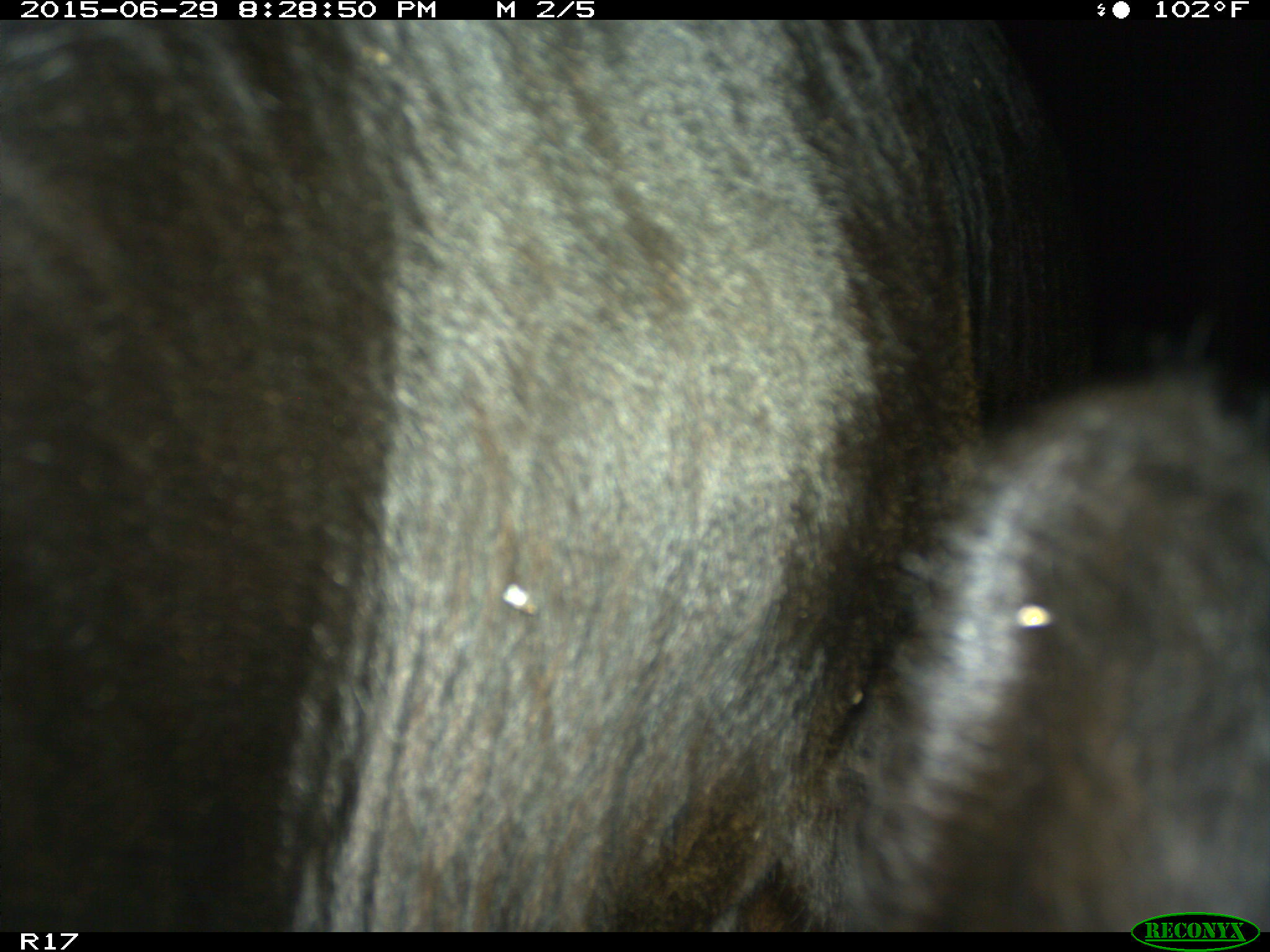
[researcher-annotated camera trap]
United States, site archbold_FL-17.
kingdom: Animalia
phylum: Chordata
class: Mammalia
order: Artiodactyla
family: Bovidae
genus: Bos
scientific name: Bos taurus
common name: domestic cow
Bos taurus (domestic cow).